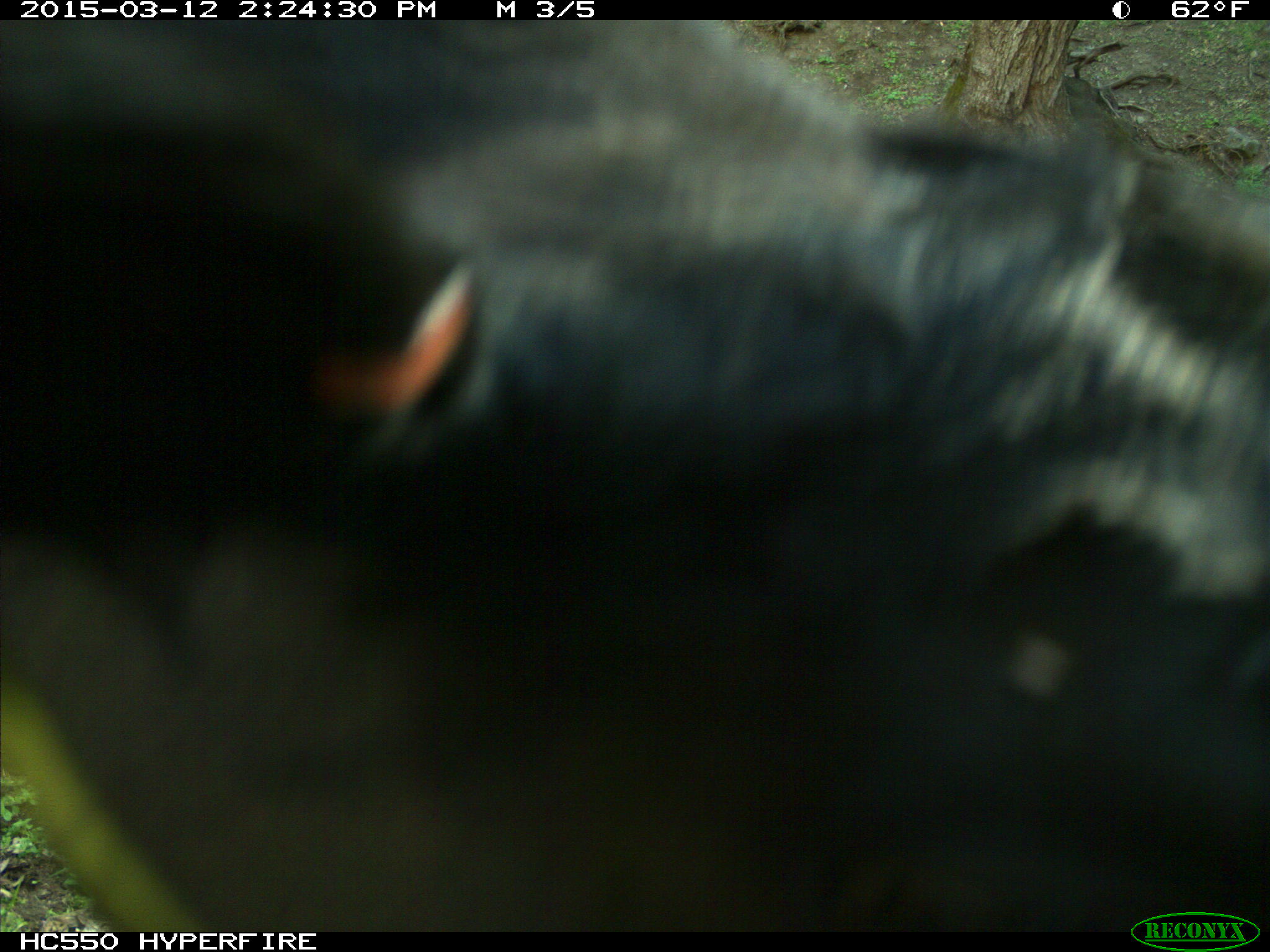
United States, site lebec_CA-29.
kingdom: Animalia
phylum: Chordata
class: Mammalia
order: Artiodactyla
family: Bovidae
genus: Bos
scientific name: Bos taurus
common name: domestic cow